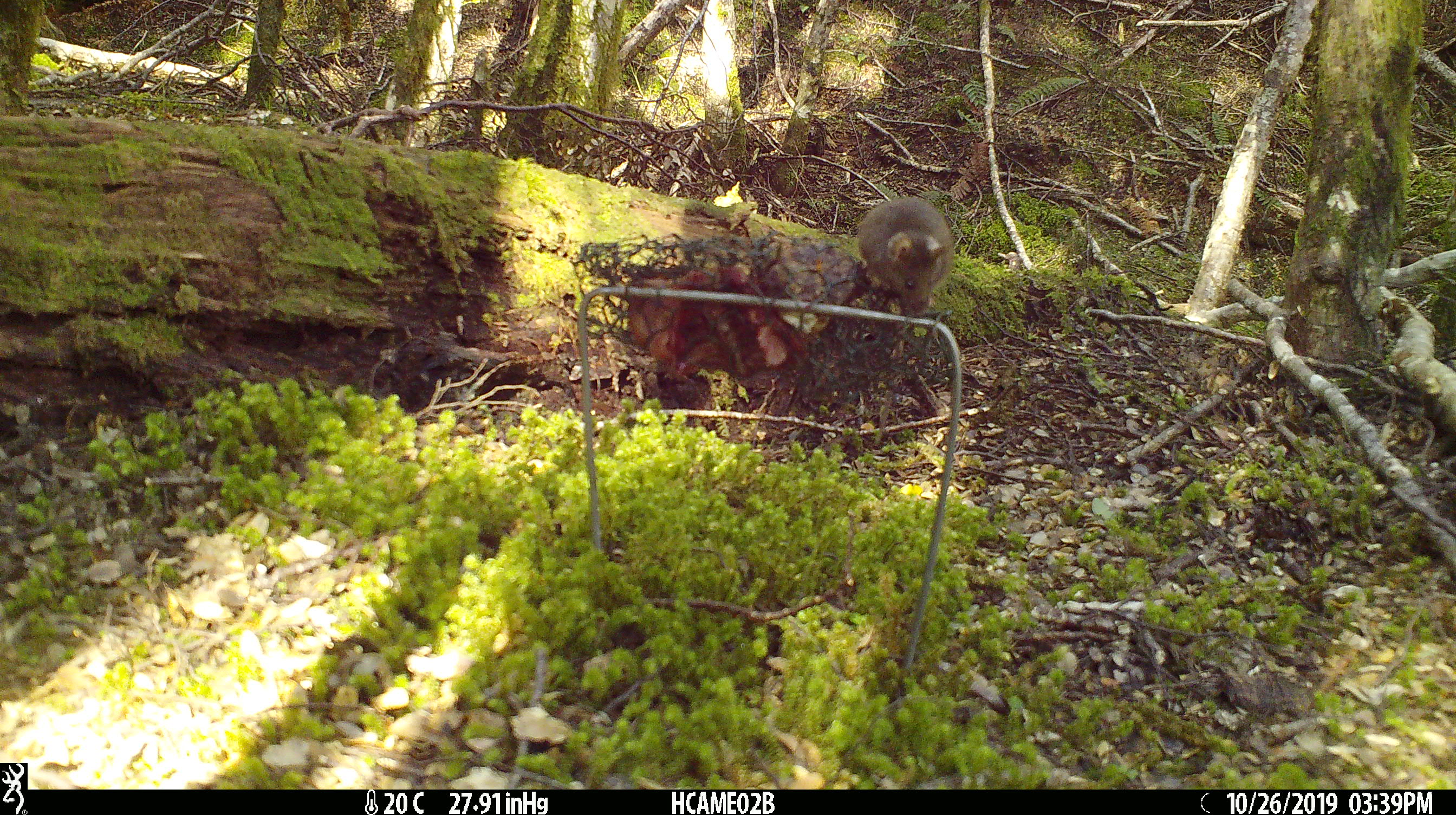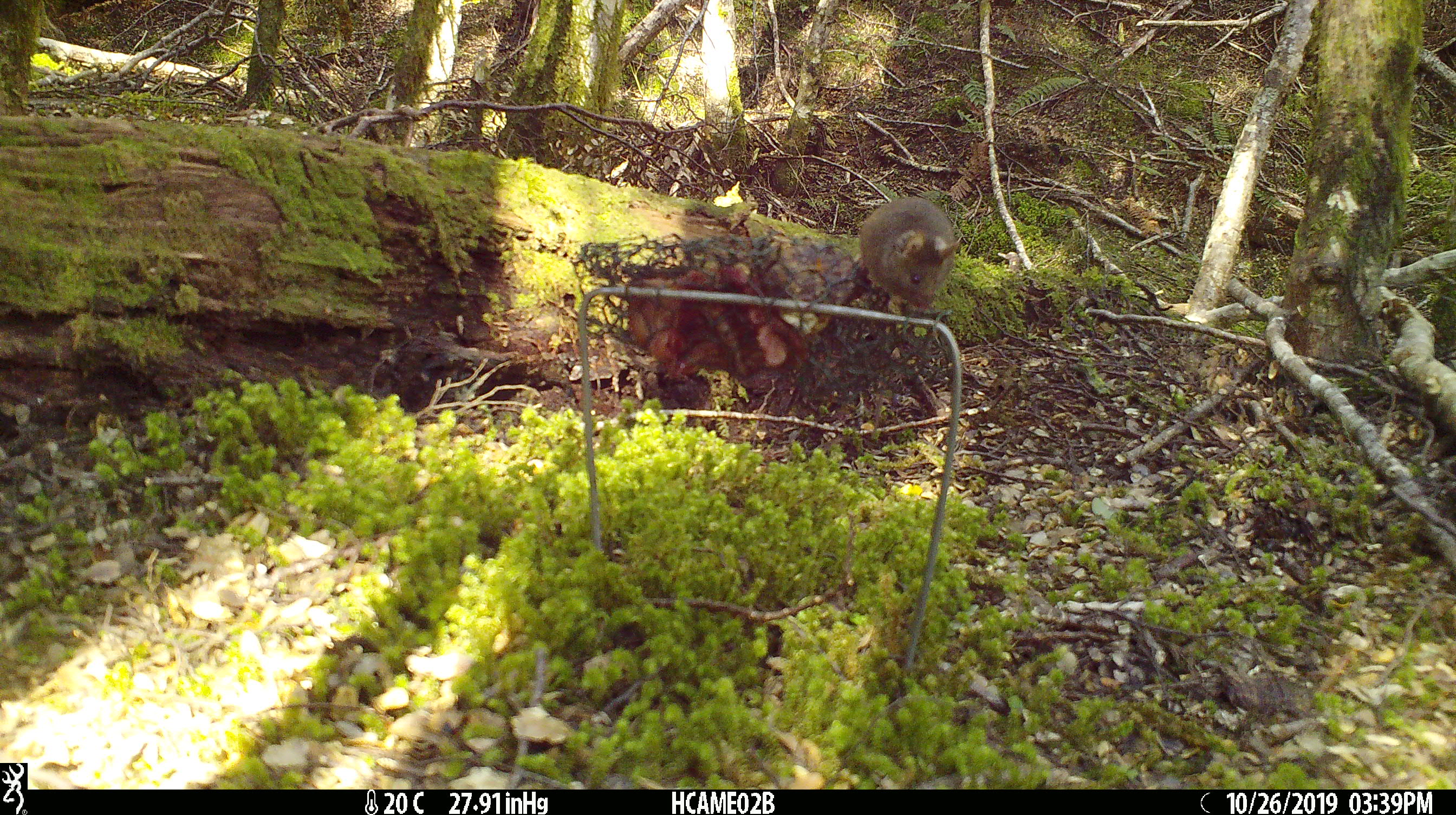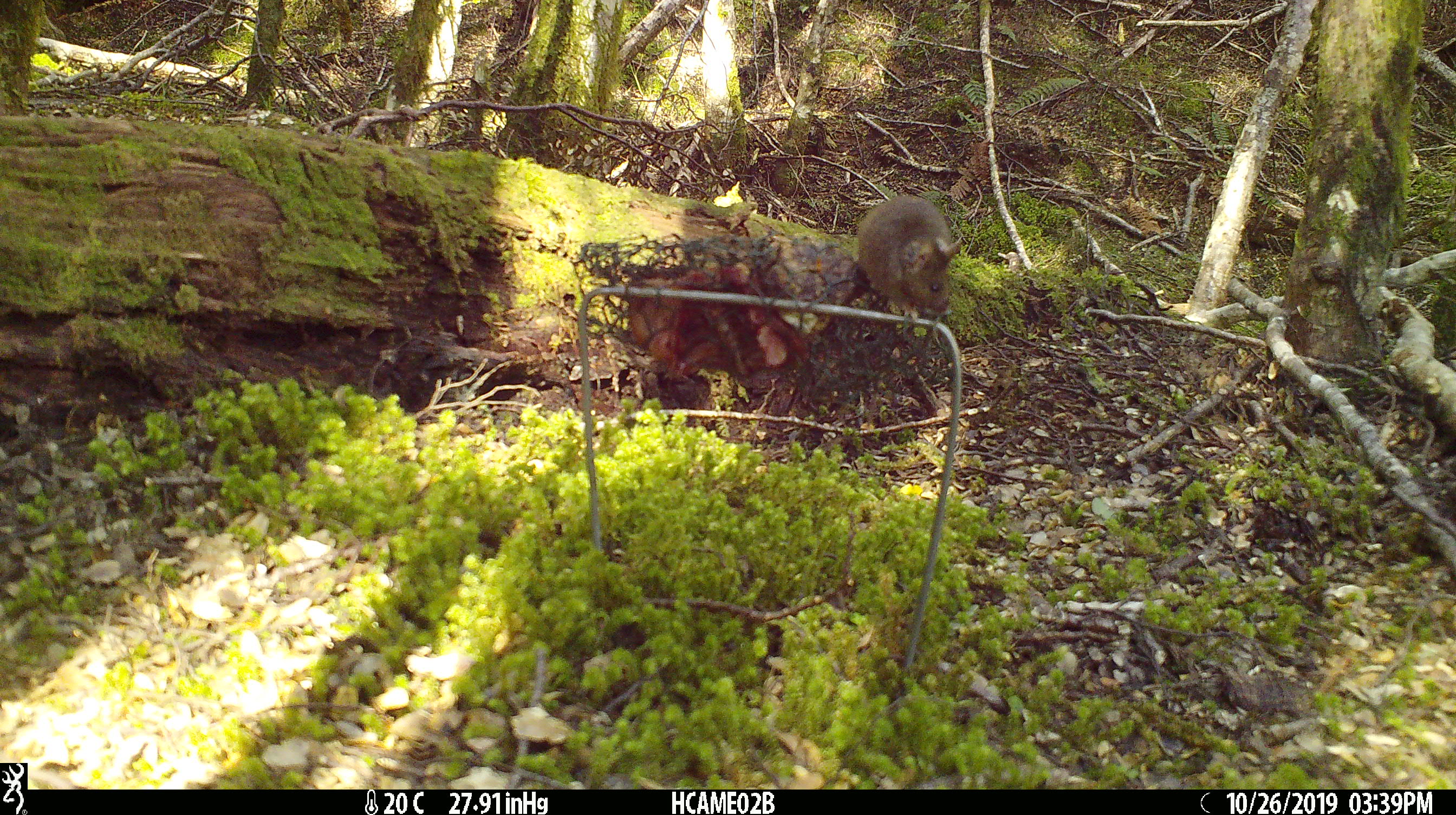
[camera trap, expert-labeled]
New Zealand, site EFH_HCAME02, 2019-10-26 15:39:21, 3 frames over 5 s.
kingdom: Animalia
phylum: Chordata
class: Mammalia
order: Rodentia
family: Muridae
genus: Mus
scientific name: Mus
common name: mouse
Mouse (Mus).